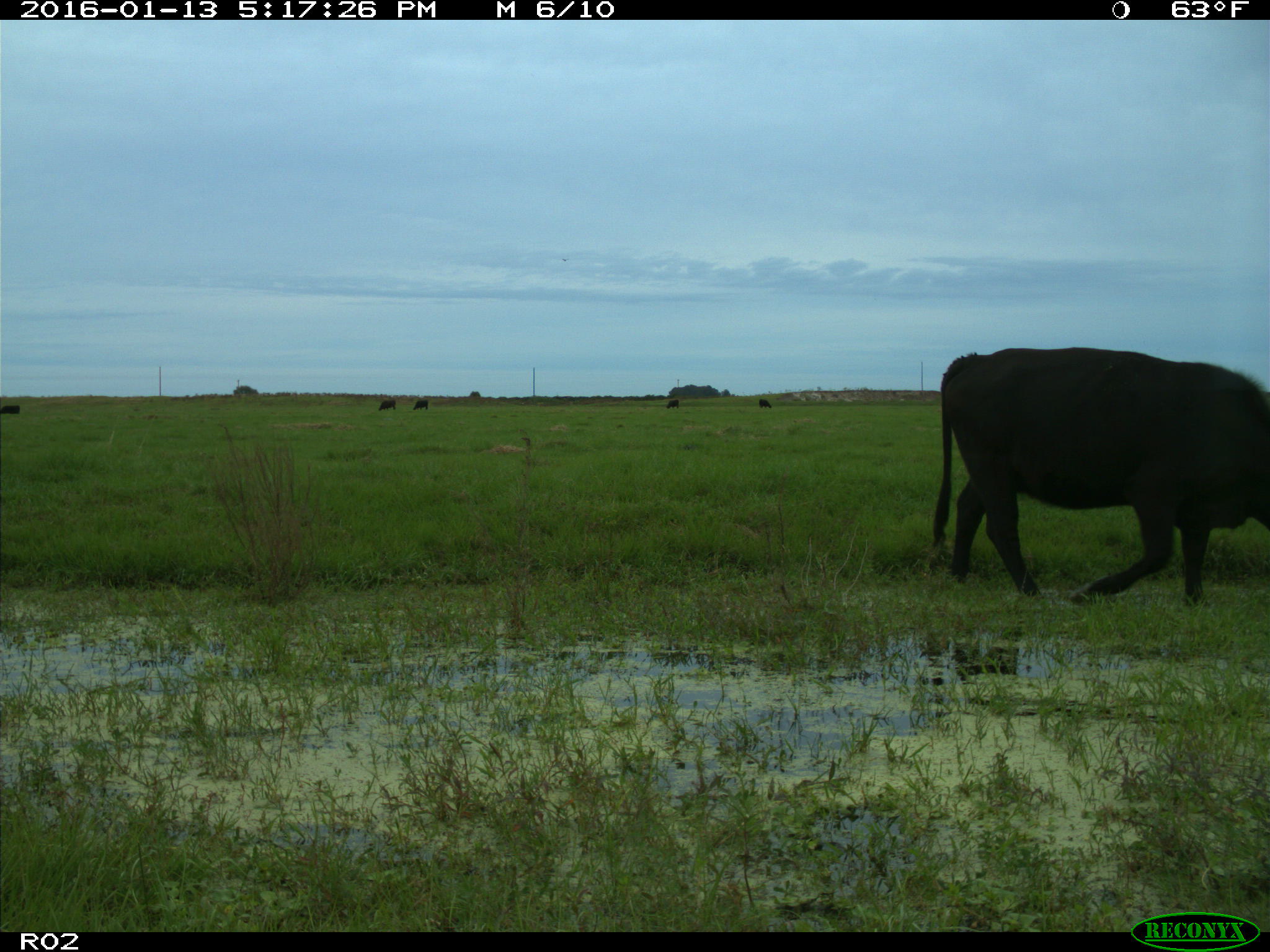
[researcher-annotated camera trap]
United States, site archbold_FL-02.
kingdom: Animalia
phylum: Chordata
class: Mammalia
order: Artiodactyla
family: Bovidae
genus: Bos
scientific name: Bos taurus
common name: domestic cow